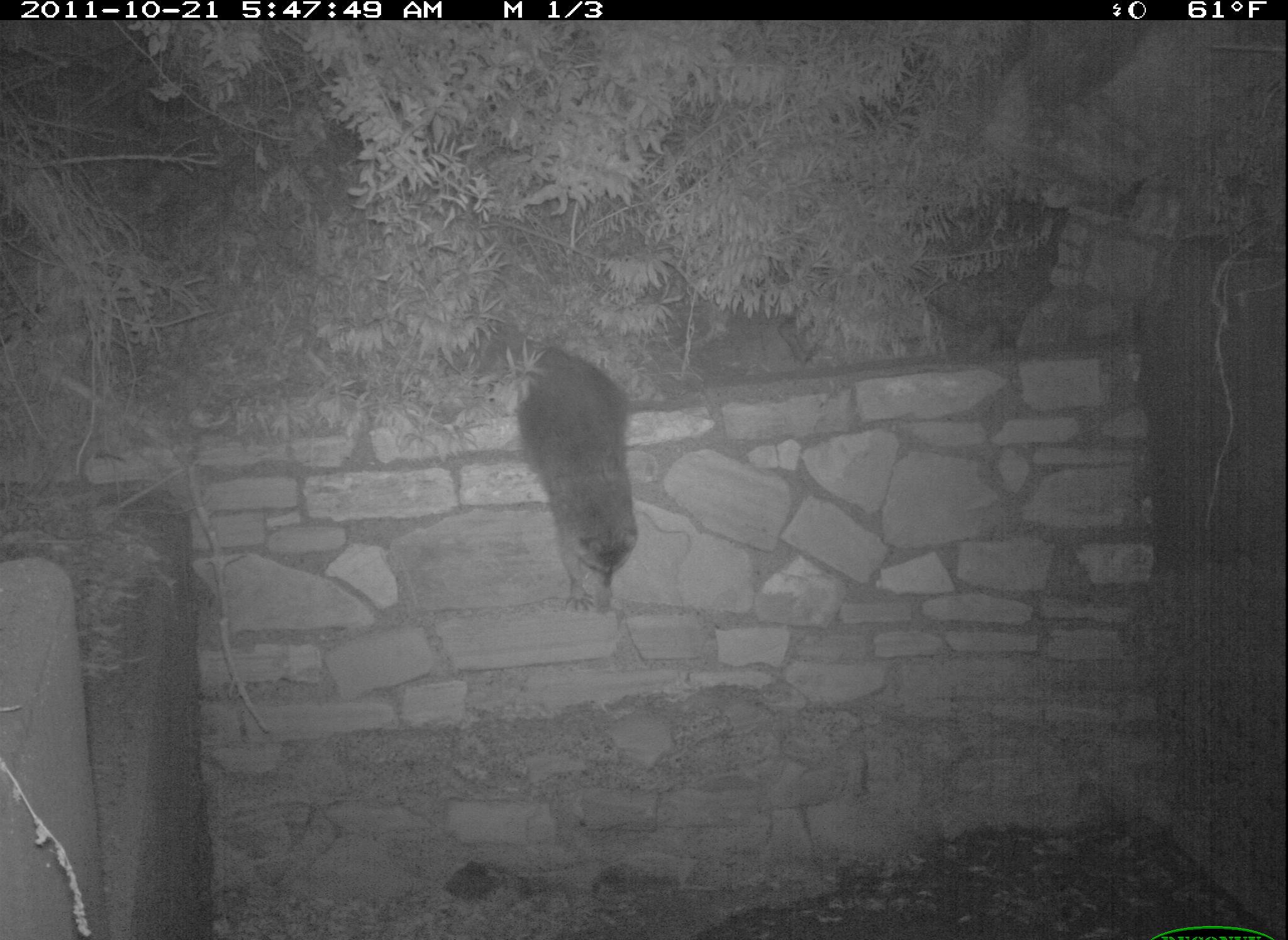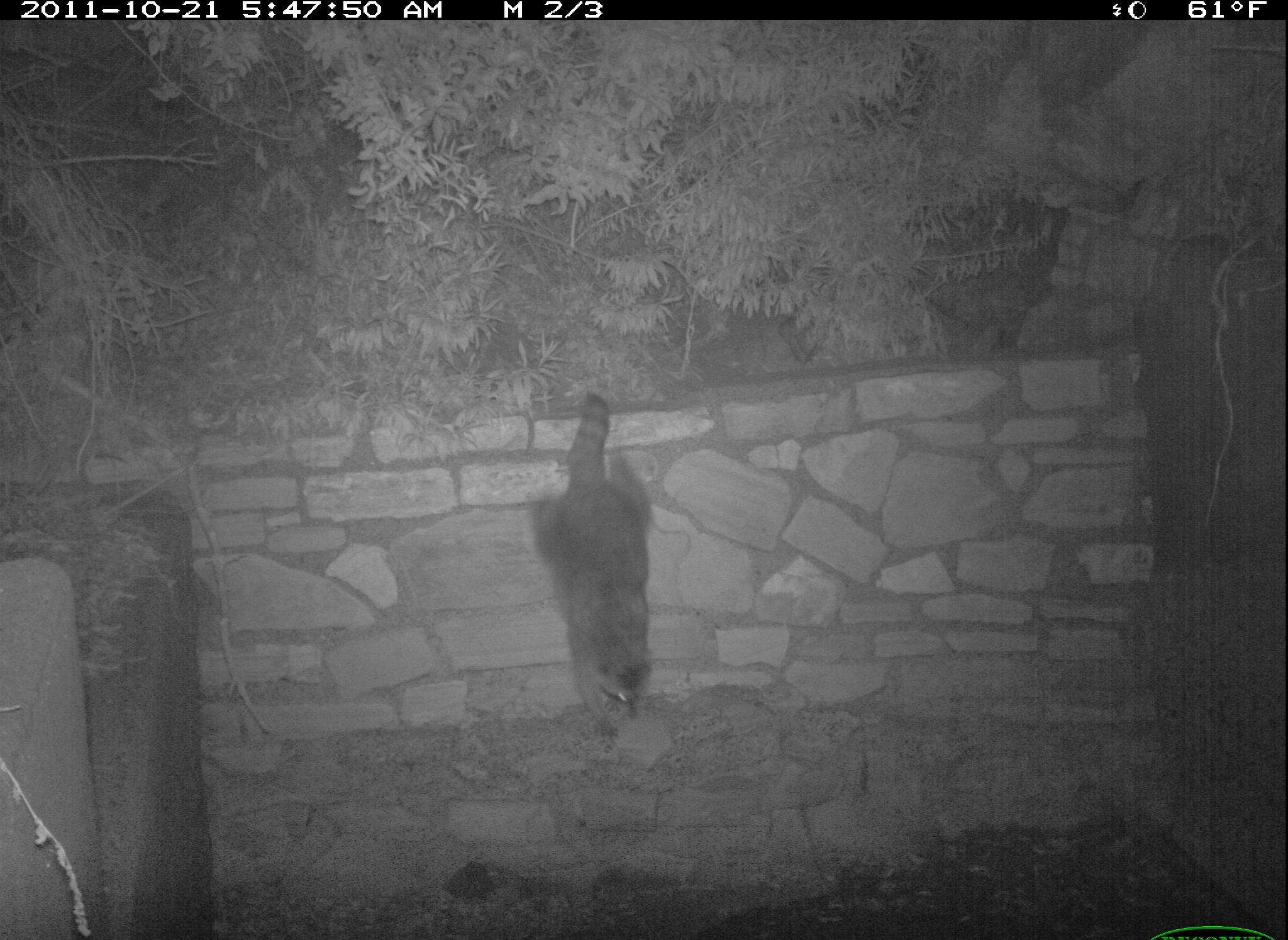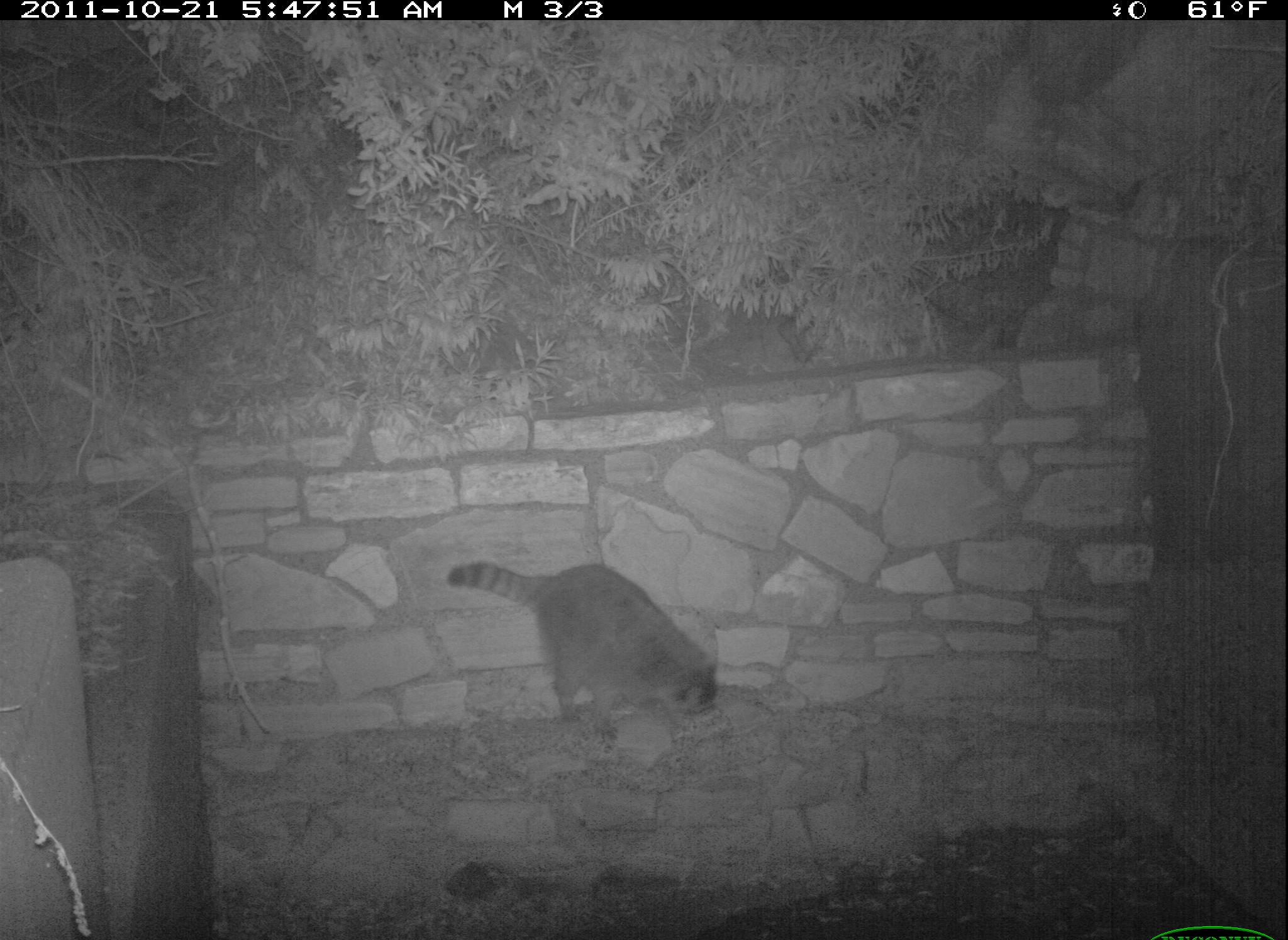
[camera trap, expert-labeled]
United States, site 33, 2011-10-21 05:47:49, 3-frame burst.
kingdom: Animalia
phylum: Chordata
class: Mammalia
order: Carnivora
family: Procyonidae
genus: Procyon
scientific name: Procyon lotor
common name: raccoon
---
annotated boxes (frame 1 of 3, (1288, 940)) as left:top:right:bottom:
raccoon: 512:335:649:617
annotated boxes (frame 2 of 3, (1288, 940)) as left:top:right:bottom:
raccoon: 517:391:712:743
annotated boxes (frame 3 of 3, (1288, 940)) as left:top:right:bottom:
raccoon: 438:541:755:749